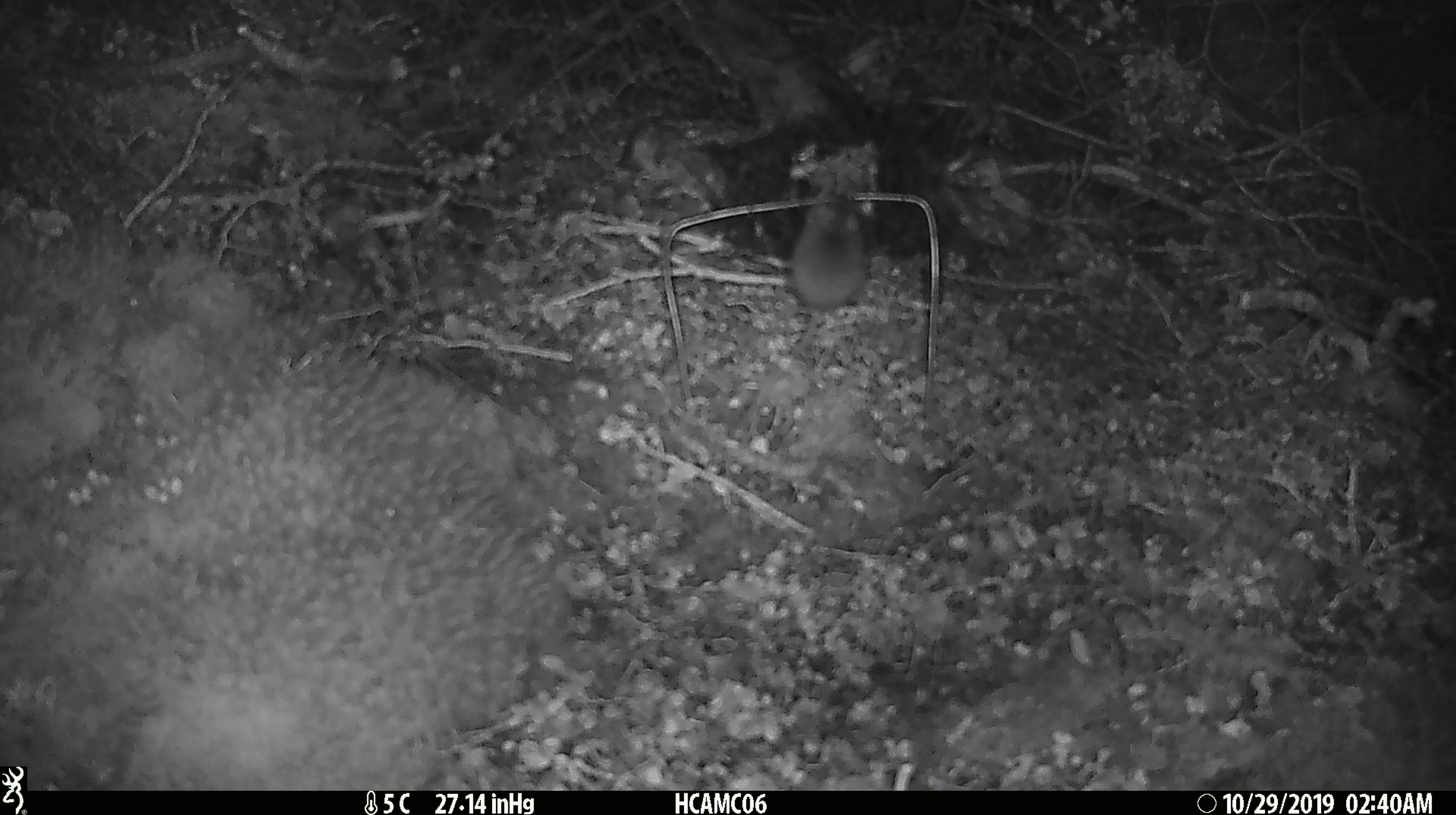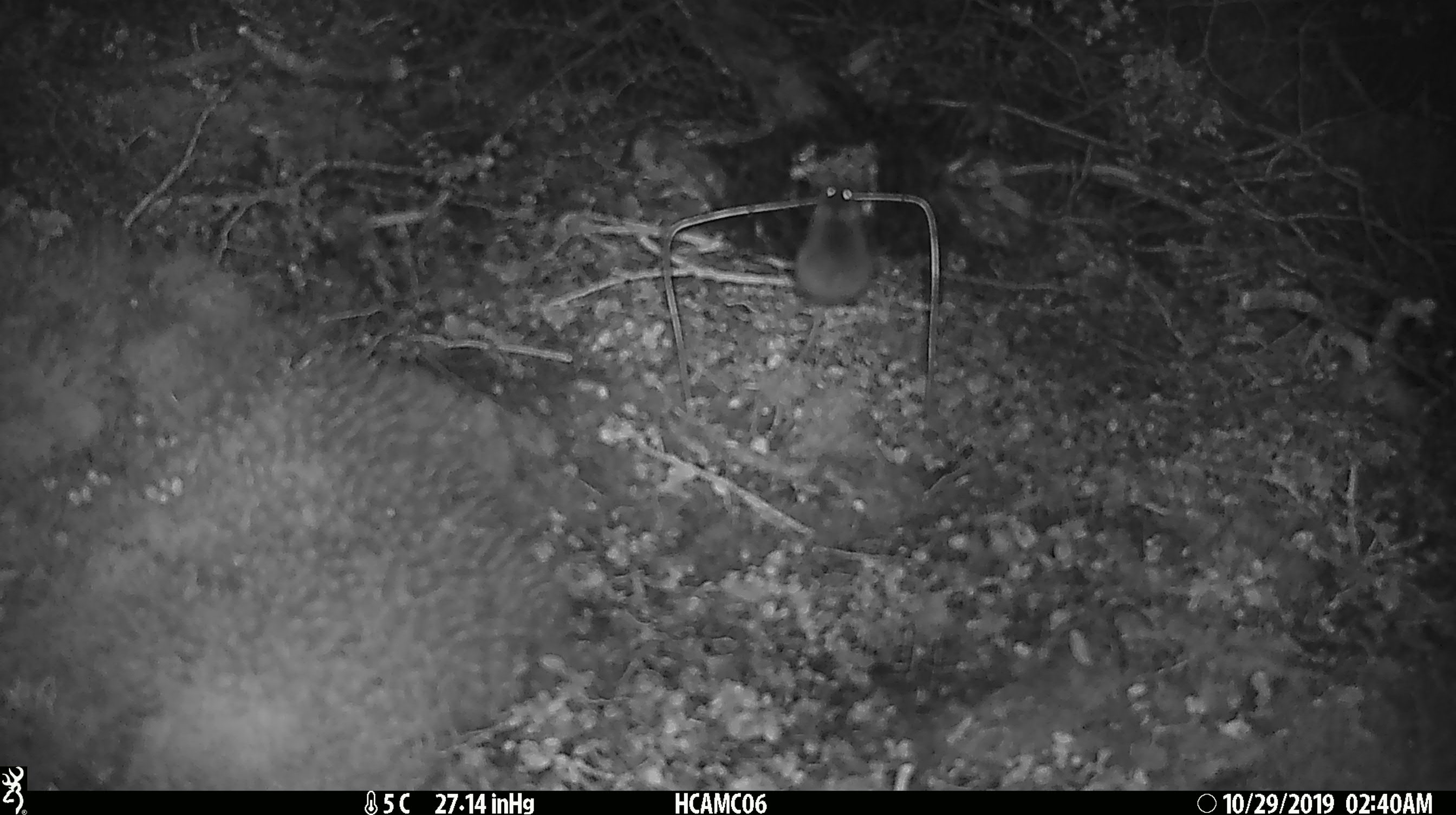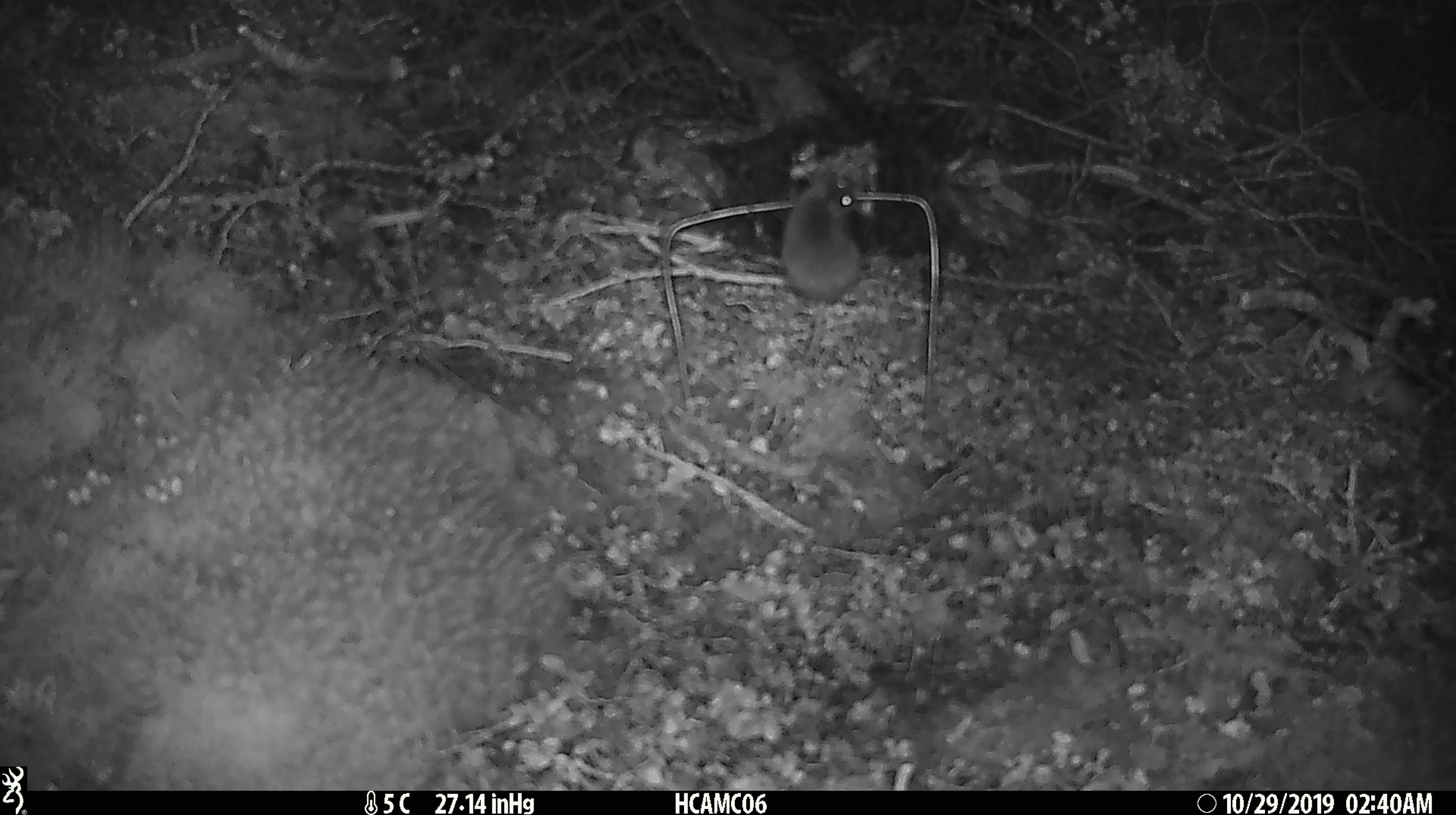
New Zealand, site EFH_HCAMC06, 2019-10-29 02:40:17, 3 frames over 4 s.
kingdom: Animalia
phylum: Chordata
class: Mammalia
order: Rodentia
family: Muridae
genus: Mus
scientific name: Mus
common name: mouse